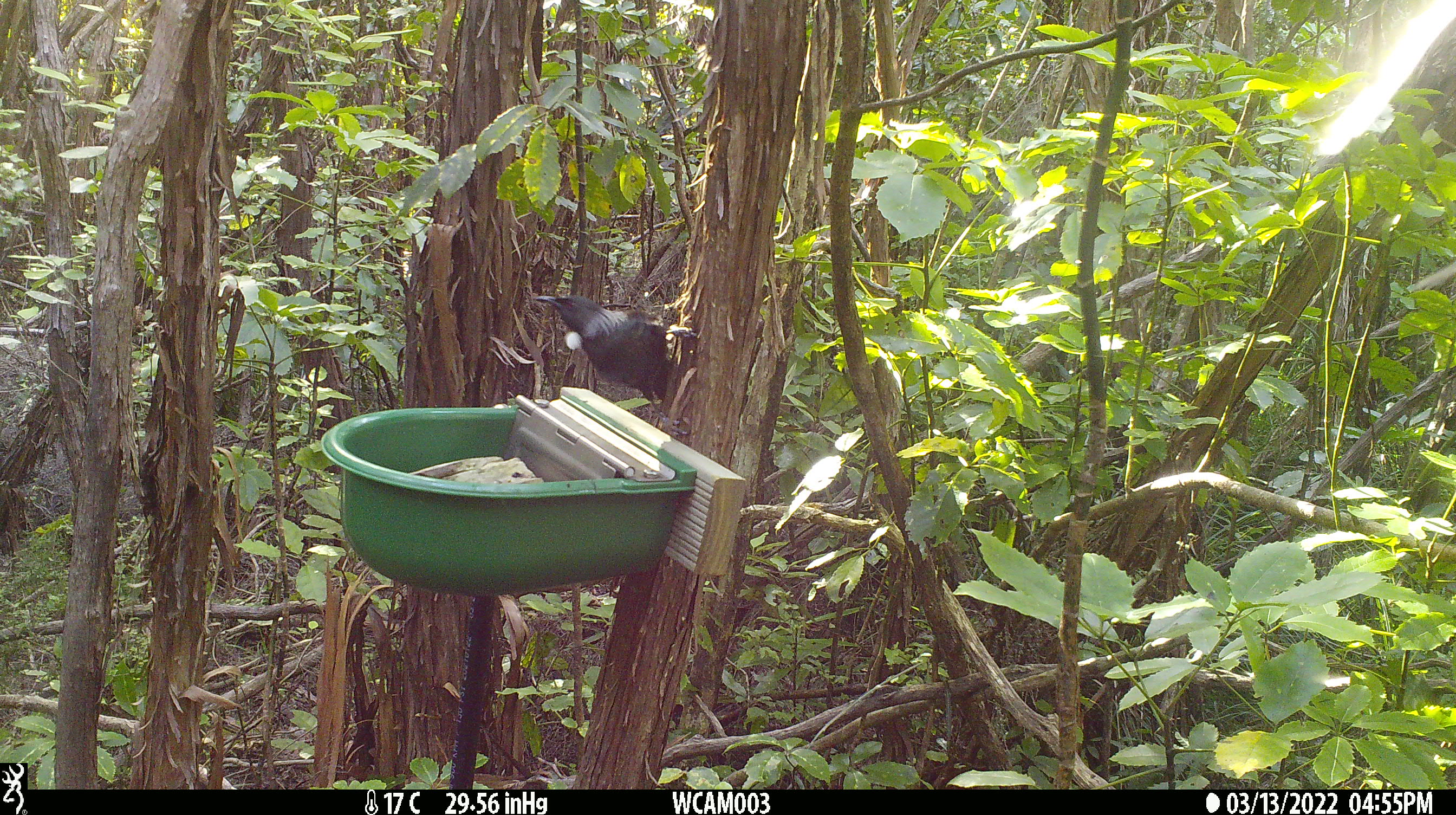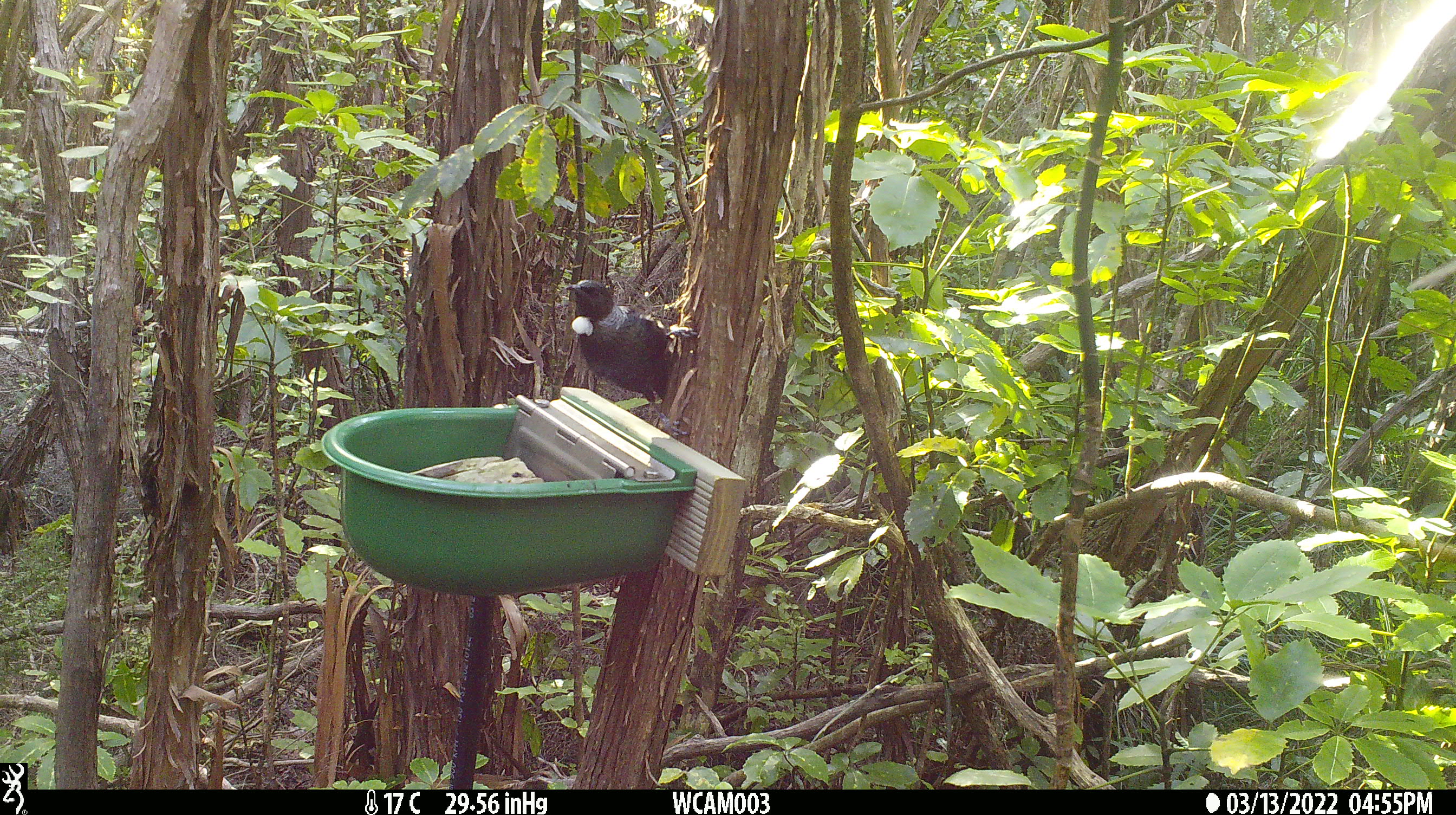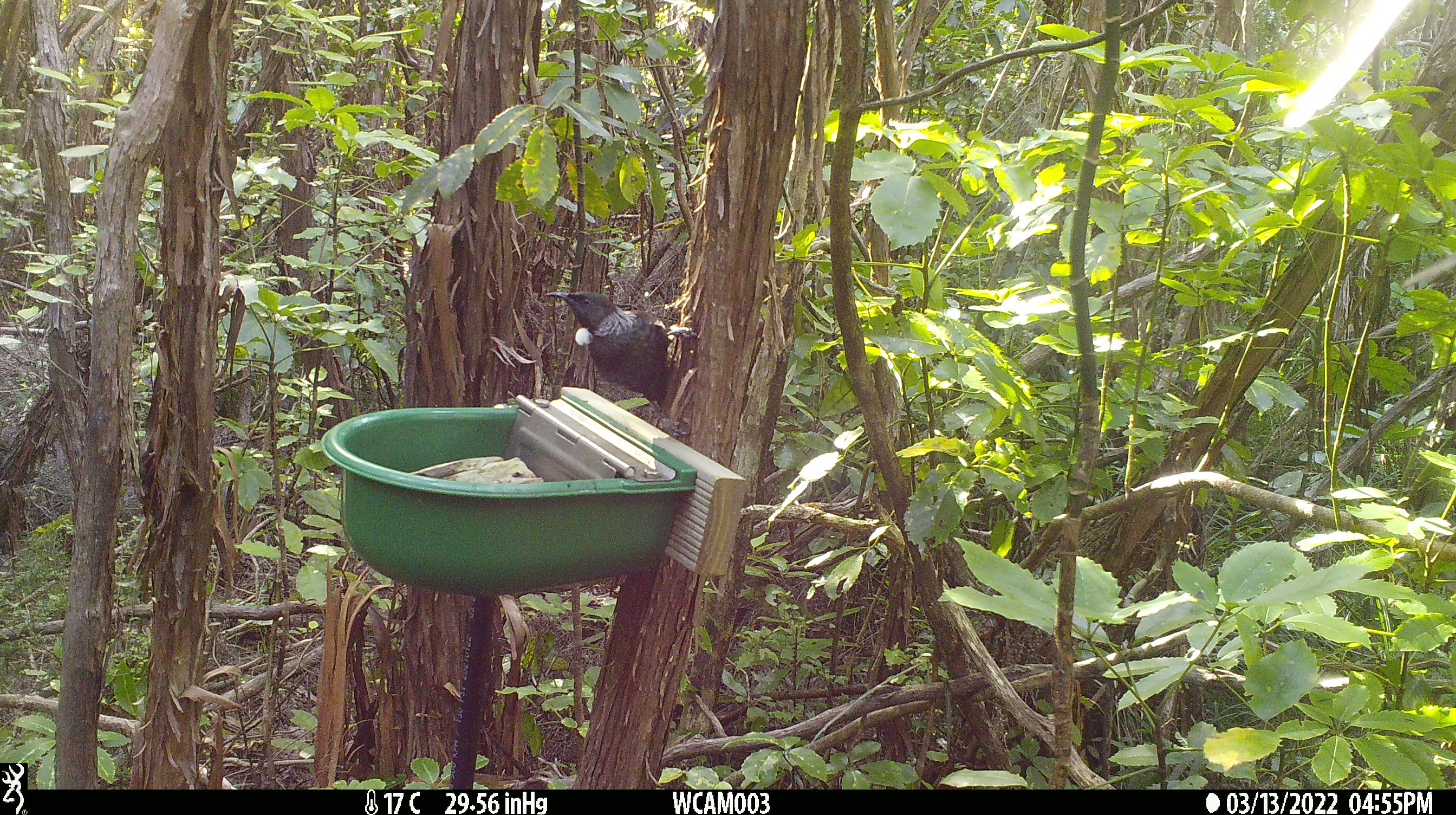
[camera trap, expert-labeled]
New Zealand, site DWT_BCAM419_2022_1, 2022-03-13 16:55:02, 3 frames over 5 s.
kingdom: Animalia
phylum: Chordata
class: Aves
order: Passeriformes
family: Meliphagidae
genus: Prosthemadera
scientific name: Prosthemadera novaeseelandiae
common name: tui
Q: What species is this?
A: Tui (Prosthemadera novaeseelandiae).